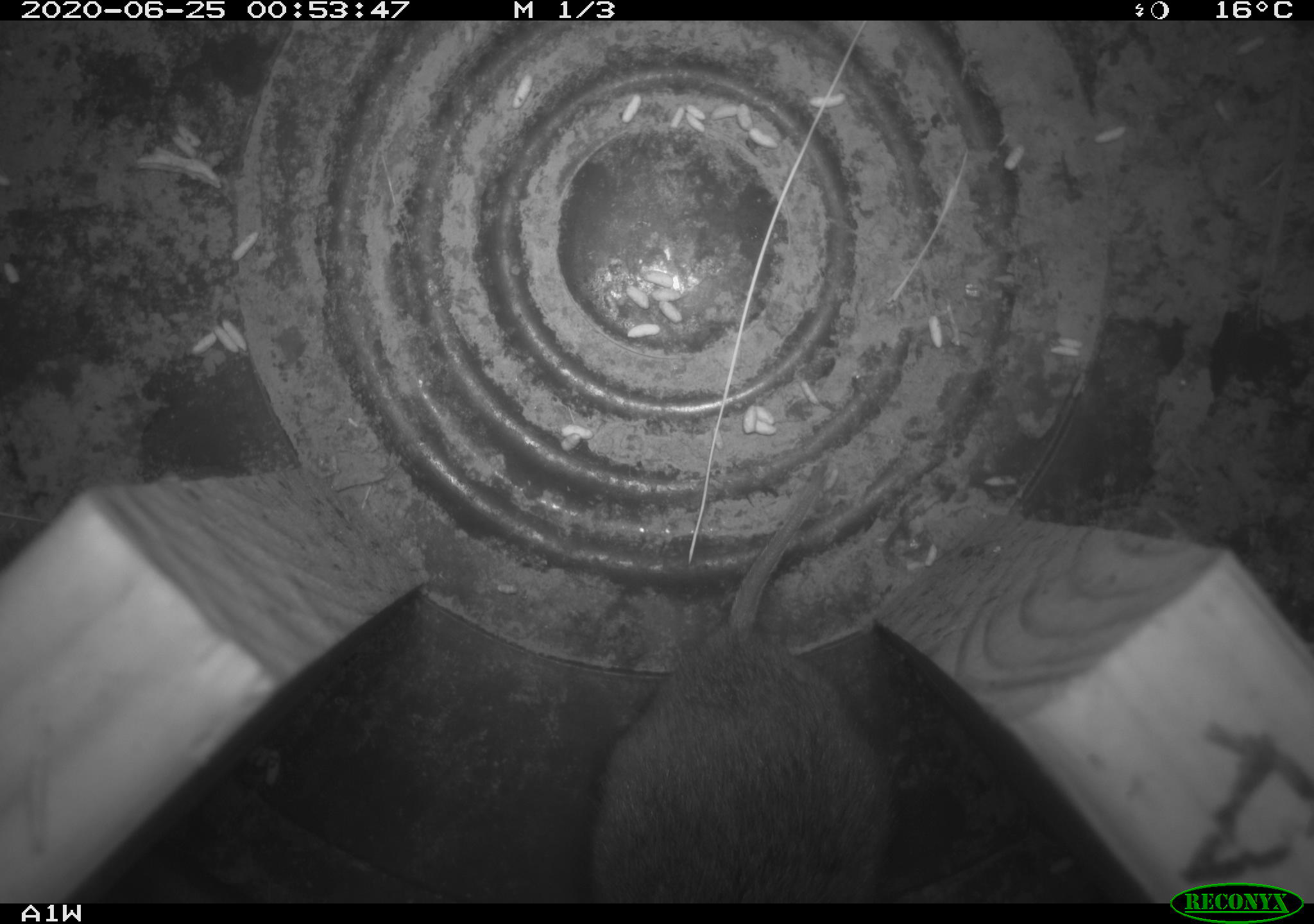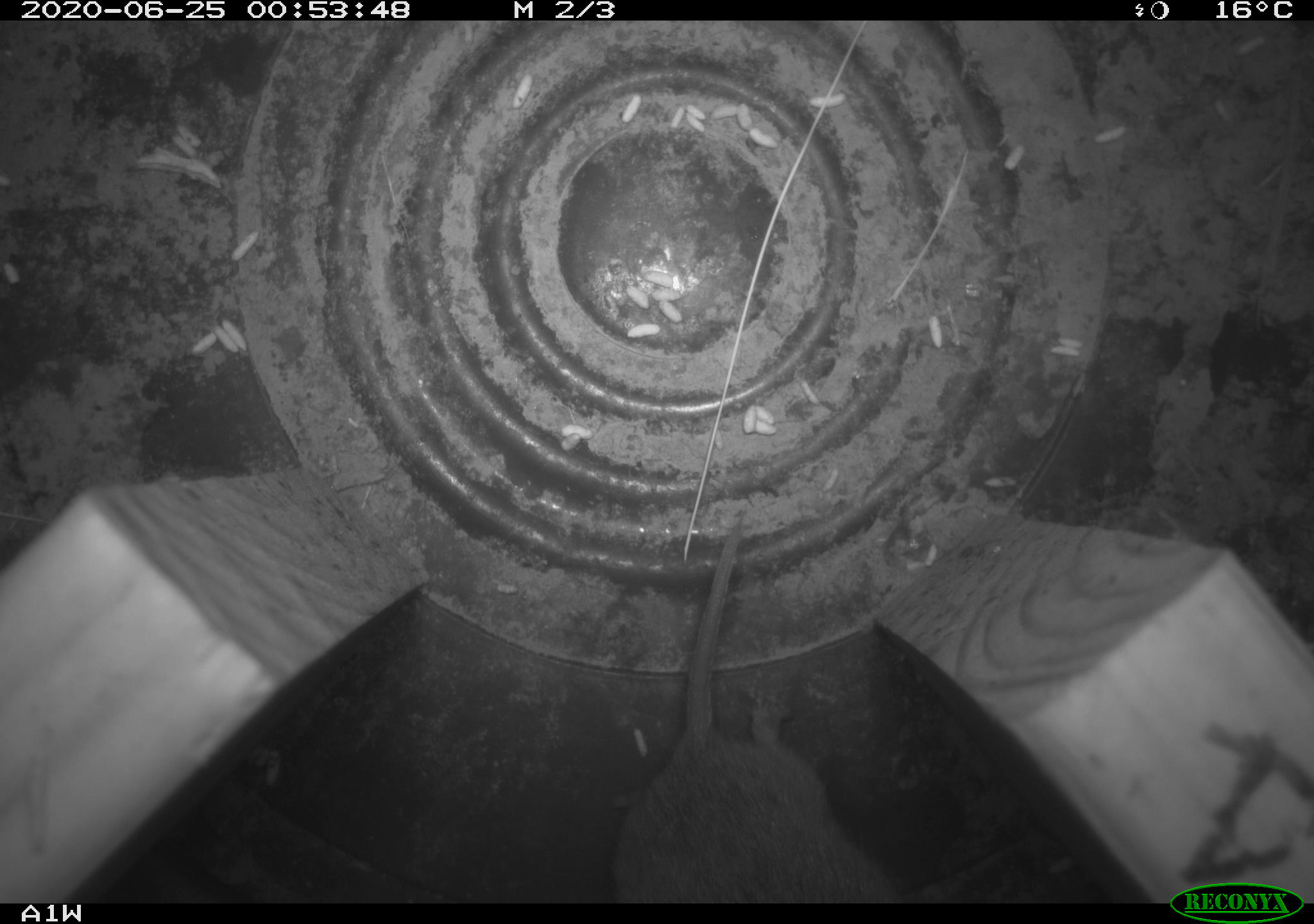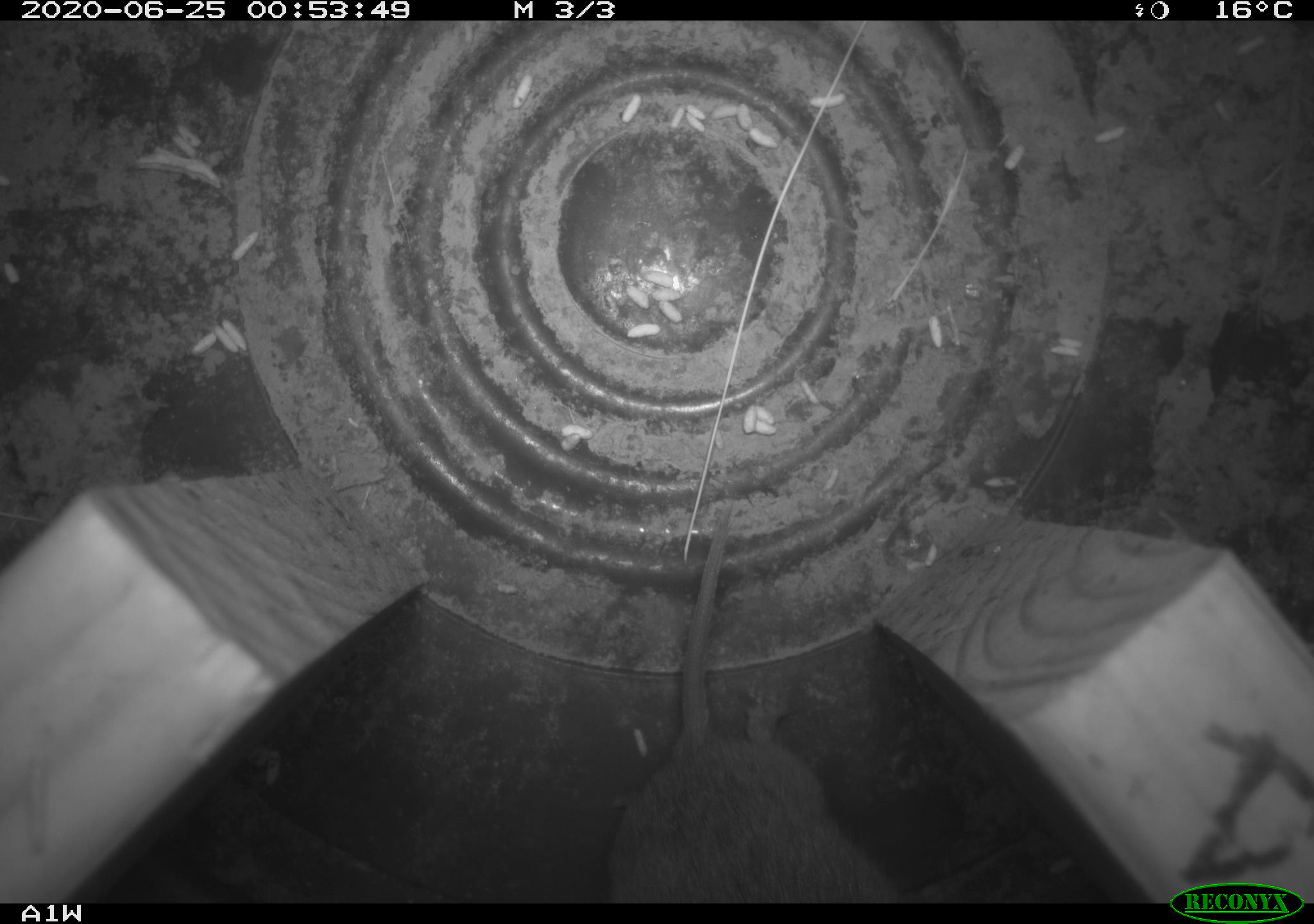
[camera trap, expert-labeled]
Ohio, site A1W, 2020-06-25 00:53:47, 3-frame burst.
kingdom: Animalia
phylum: Chordata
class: Mammalia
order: Rodentia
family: Cricetidae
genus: Microtus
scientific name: Microtus pennsylvanicus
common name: meadow vole